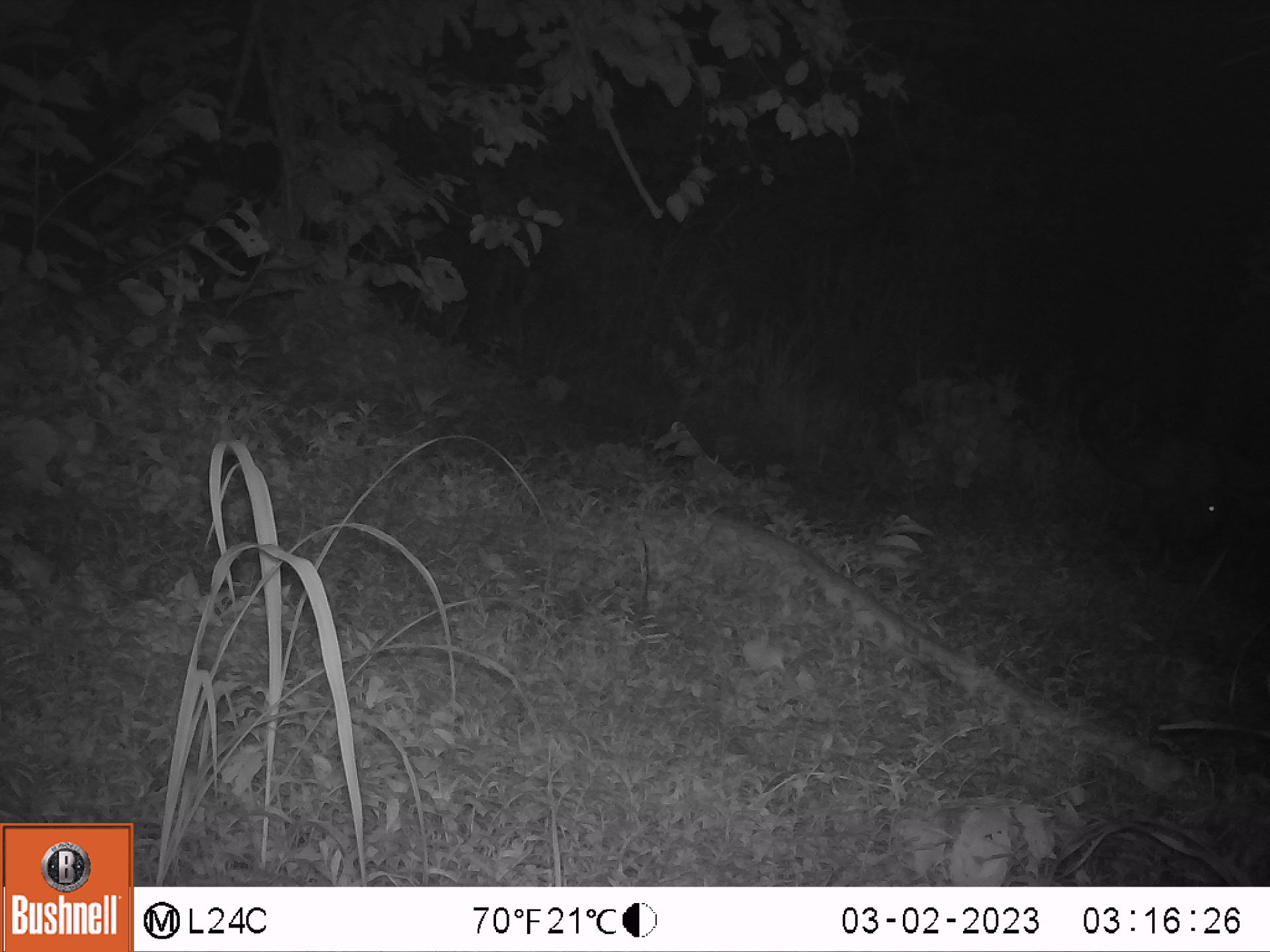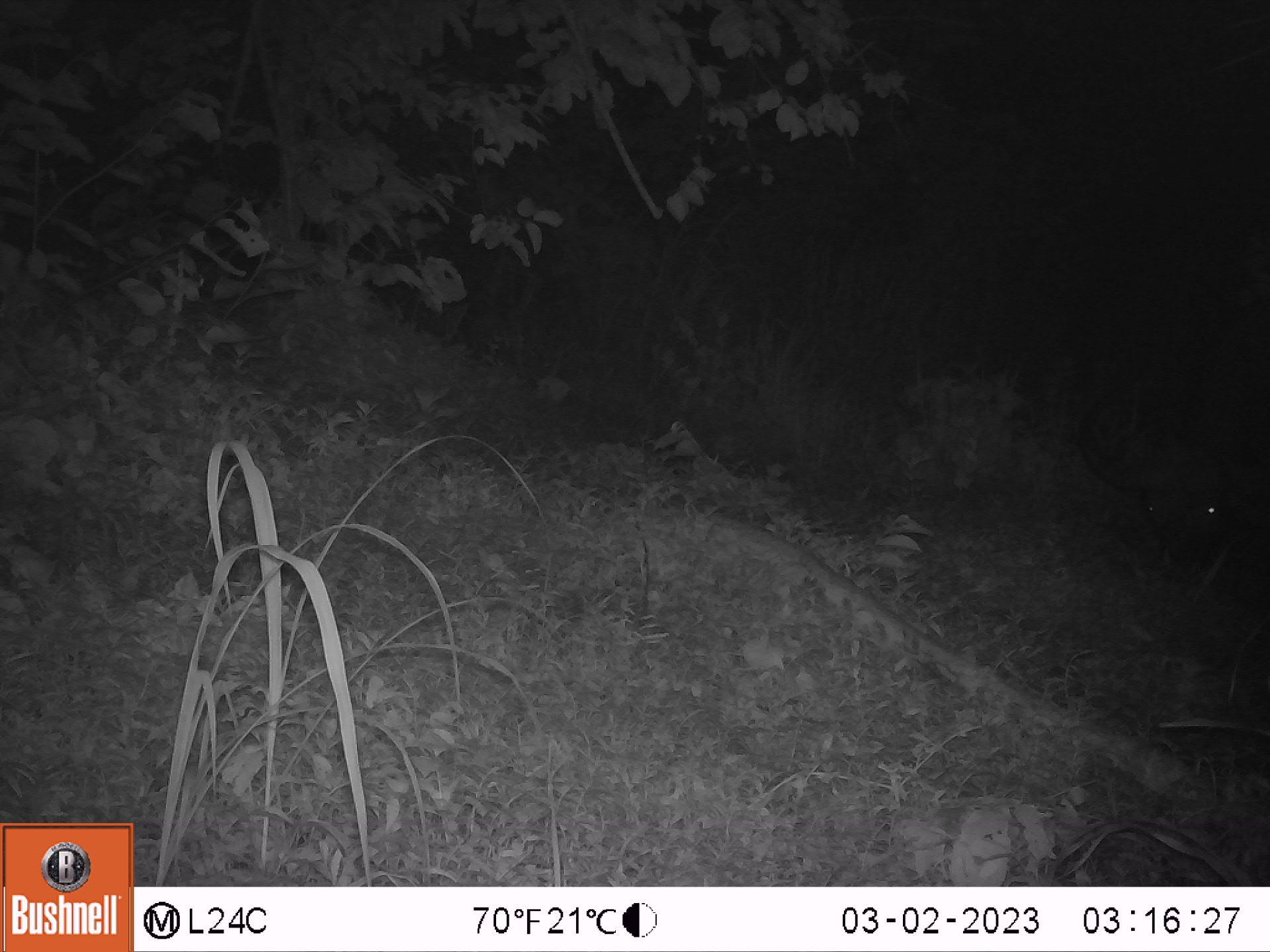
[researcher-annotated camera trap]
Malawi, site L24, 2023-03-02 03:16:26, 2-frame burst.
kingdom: Animalia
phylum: Chordata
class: Mammalia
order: Artiodactyla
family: Bovidae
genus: Syncerus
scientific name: Syncerus caffer caffer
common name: cape buffalo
Cape buffalo (Syncerus caffer caffer), count 1.